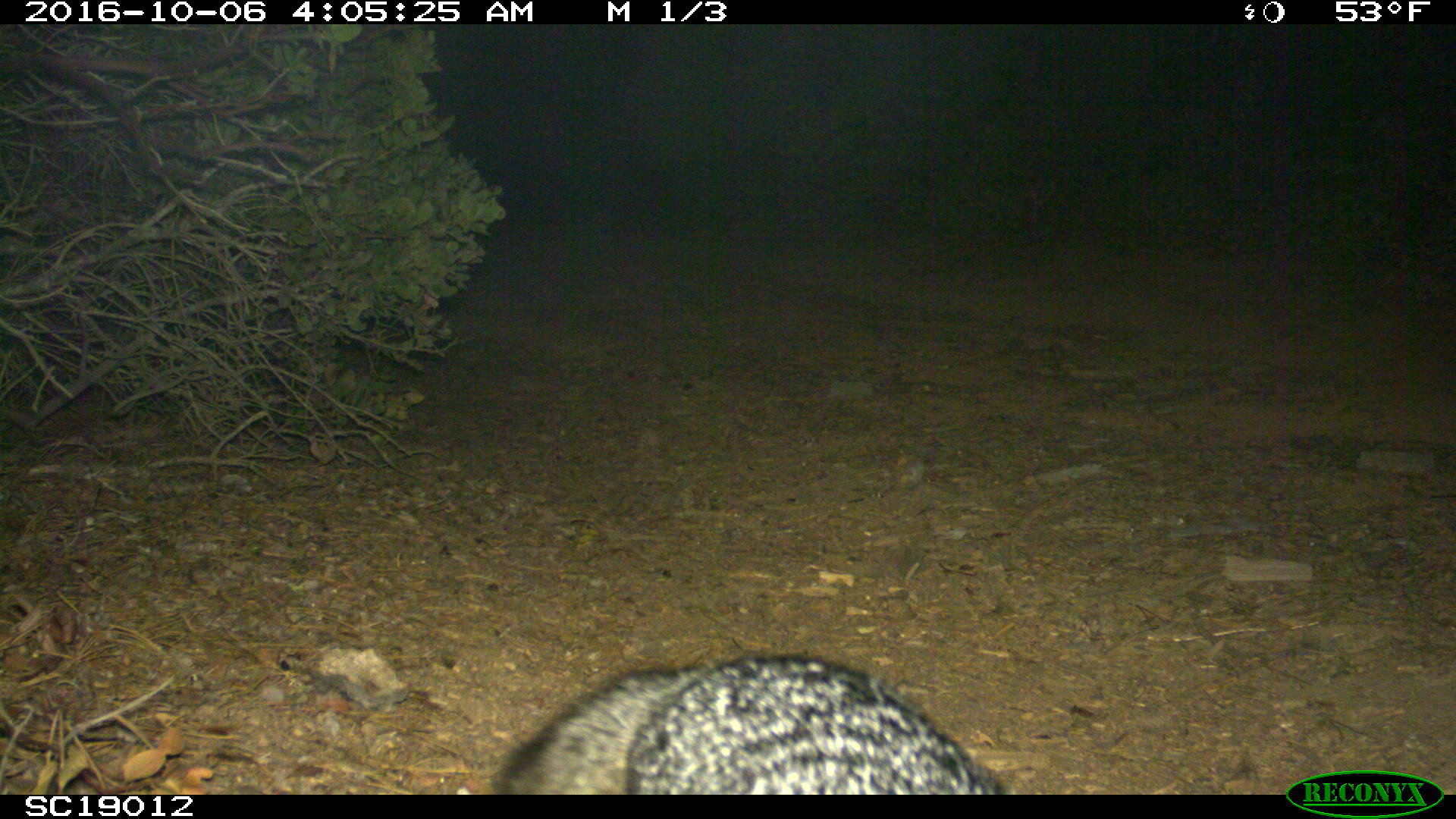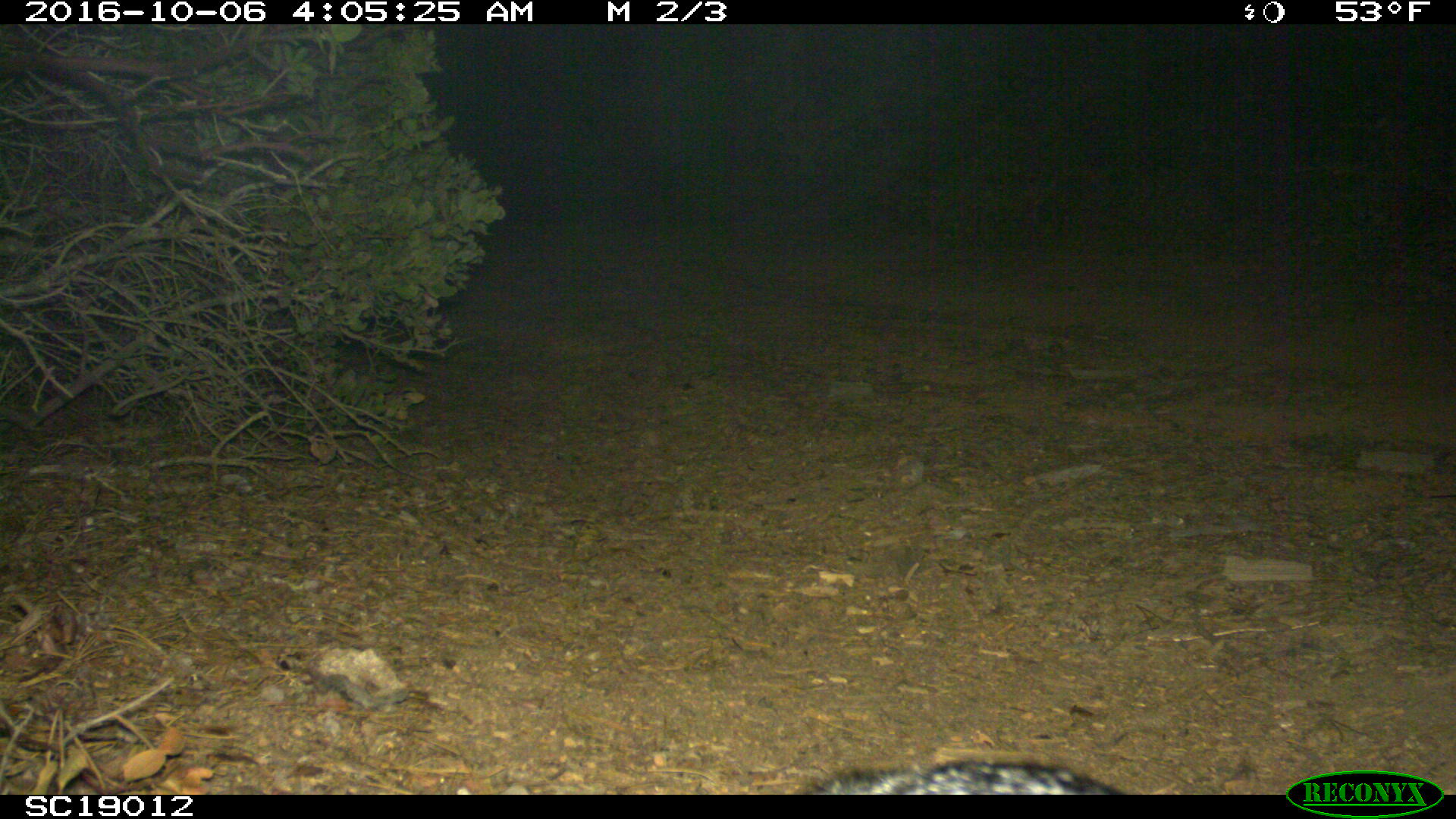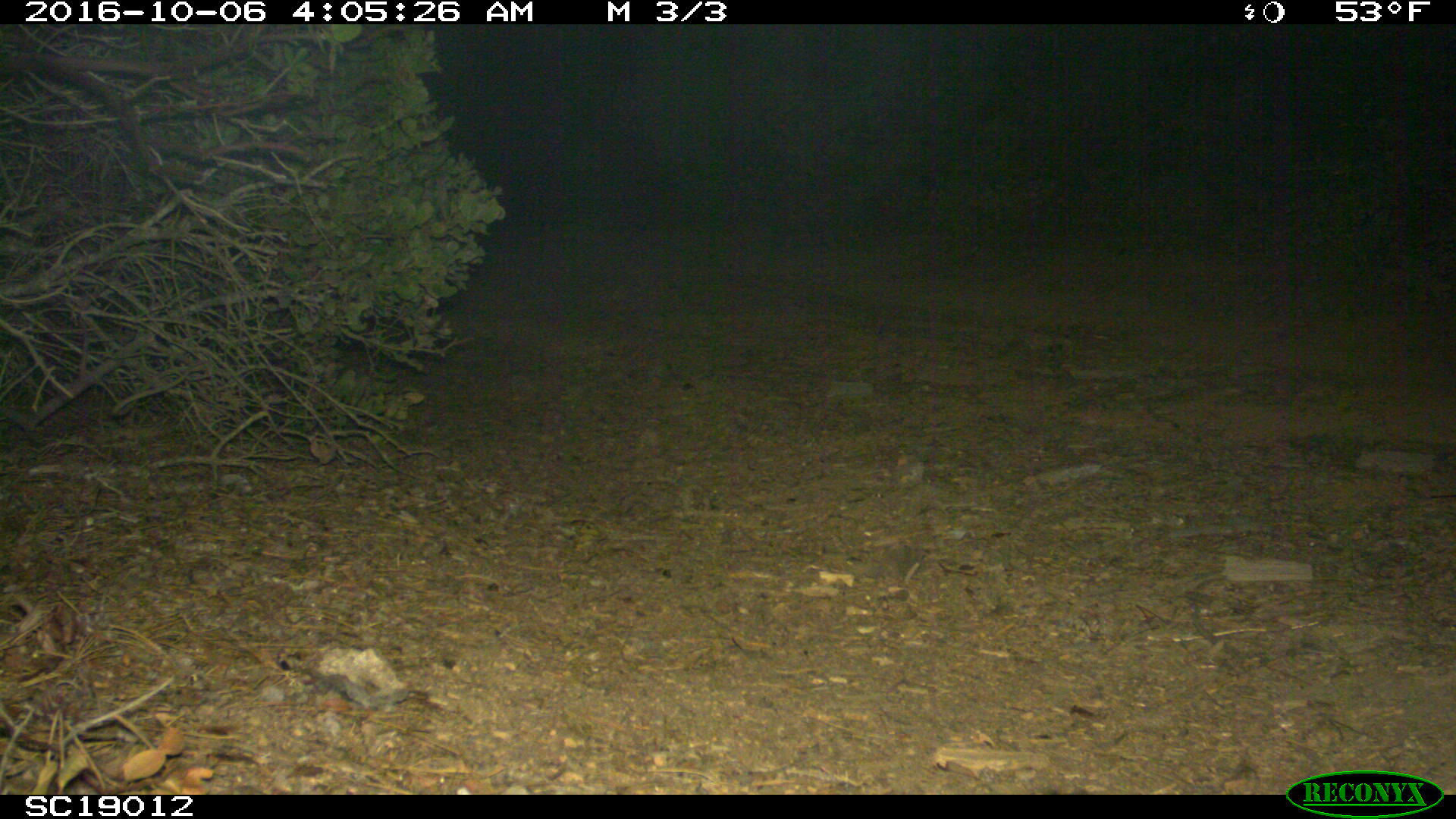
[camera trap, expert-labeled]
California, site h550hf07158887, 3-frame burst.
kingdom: Animalia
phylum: Chordata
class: Mammalia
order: Carnivora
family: Canidae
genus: Urocyon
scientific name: Urocyon littoralis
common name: island fox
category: fox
Fox (island fox) (Urocyon littoralis).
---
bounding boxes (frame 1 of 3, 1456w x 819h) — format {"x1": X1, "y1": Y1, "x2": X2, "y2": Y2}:
fox: {"x1": 490, "y1": 654, "x2": 1003, "y2": 793}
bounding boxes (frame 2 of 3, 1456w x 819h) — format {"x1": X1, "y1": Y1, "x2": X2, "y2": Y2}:
fox: {"x1": 806, "y1": 760, "x2": 1122, "y2": 794}